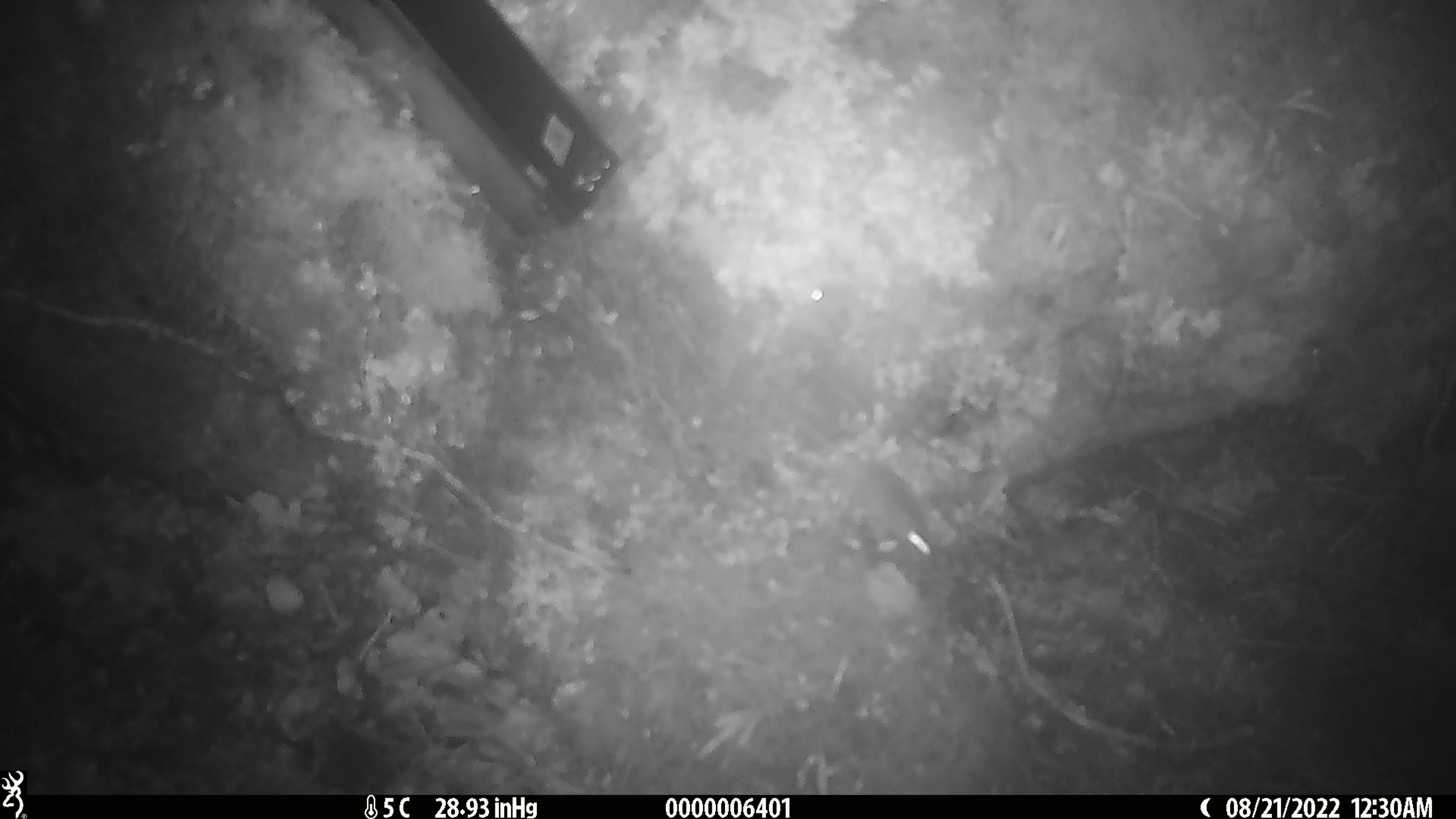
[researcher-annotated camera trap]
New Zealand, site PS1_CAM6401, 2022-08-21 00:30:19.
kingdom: Animalia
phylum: Chordata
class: Mammalia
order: Rodentia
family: Muridae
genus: Mus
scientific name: Mus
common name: mouse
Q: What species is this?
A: Mouse (Mus).